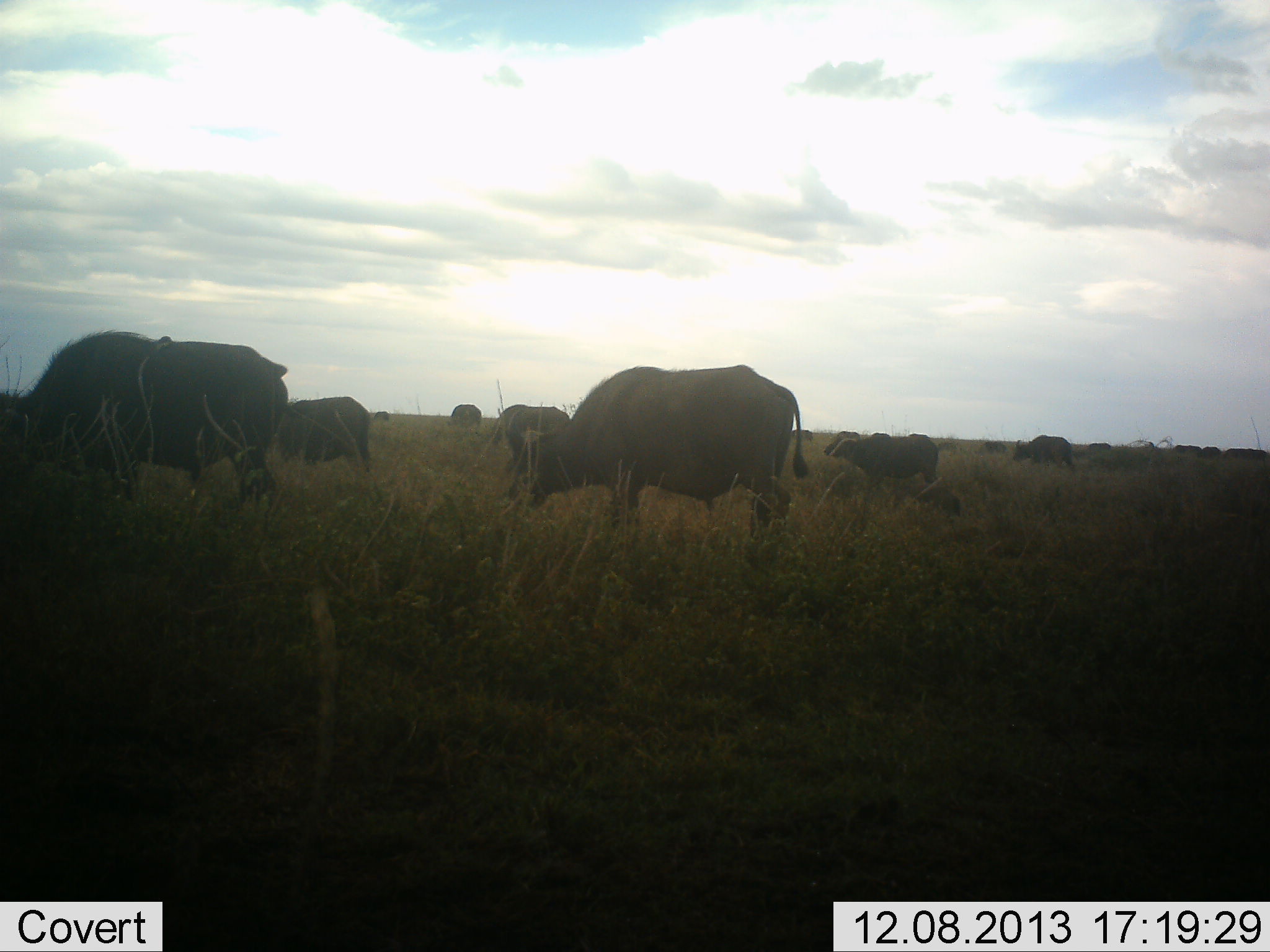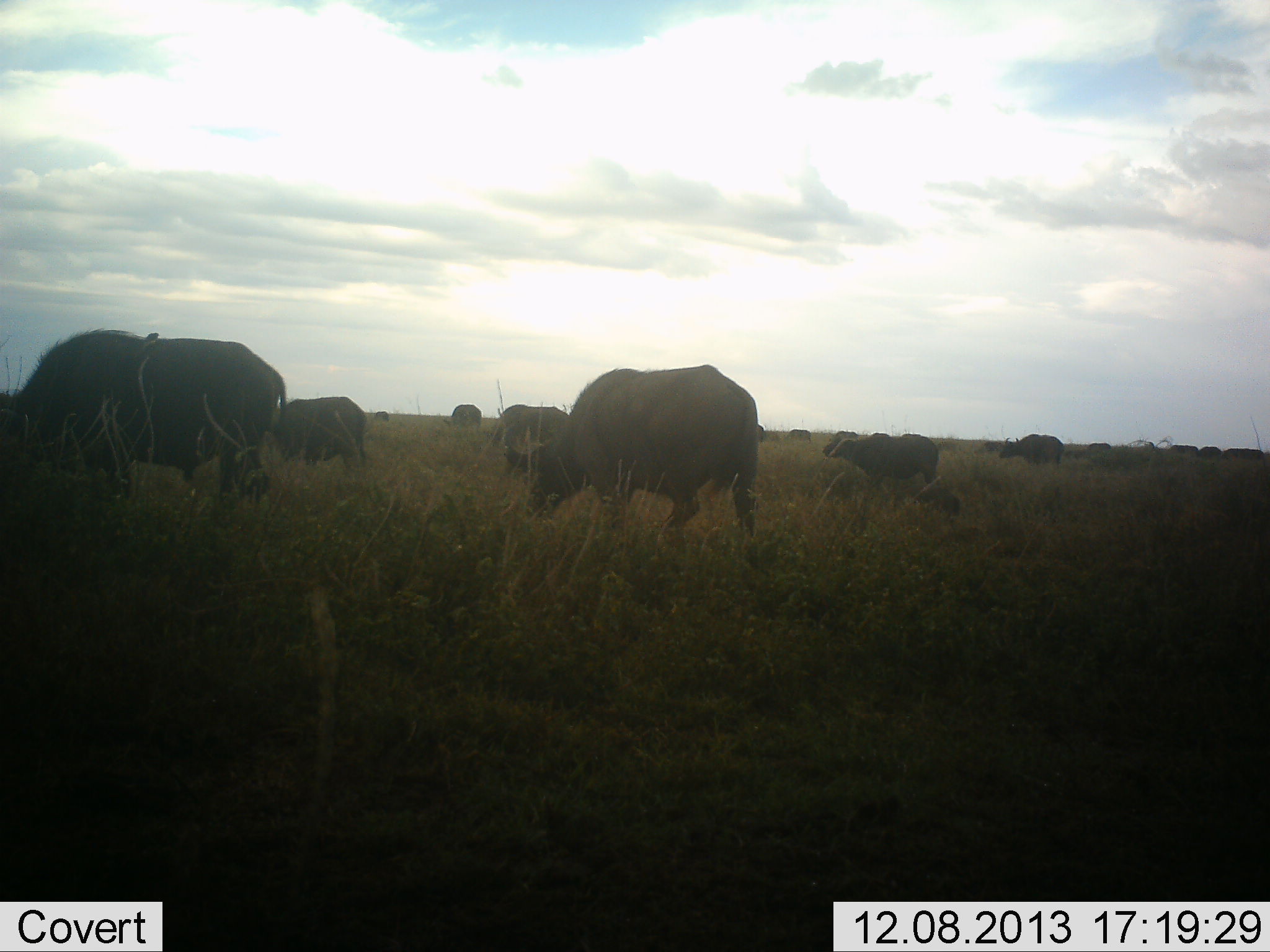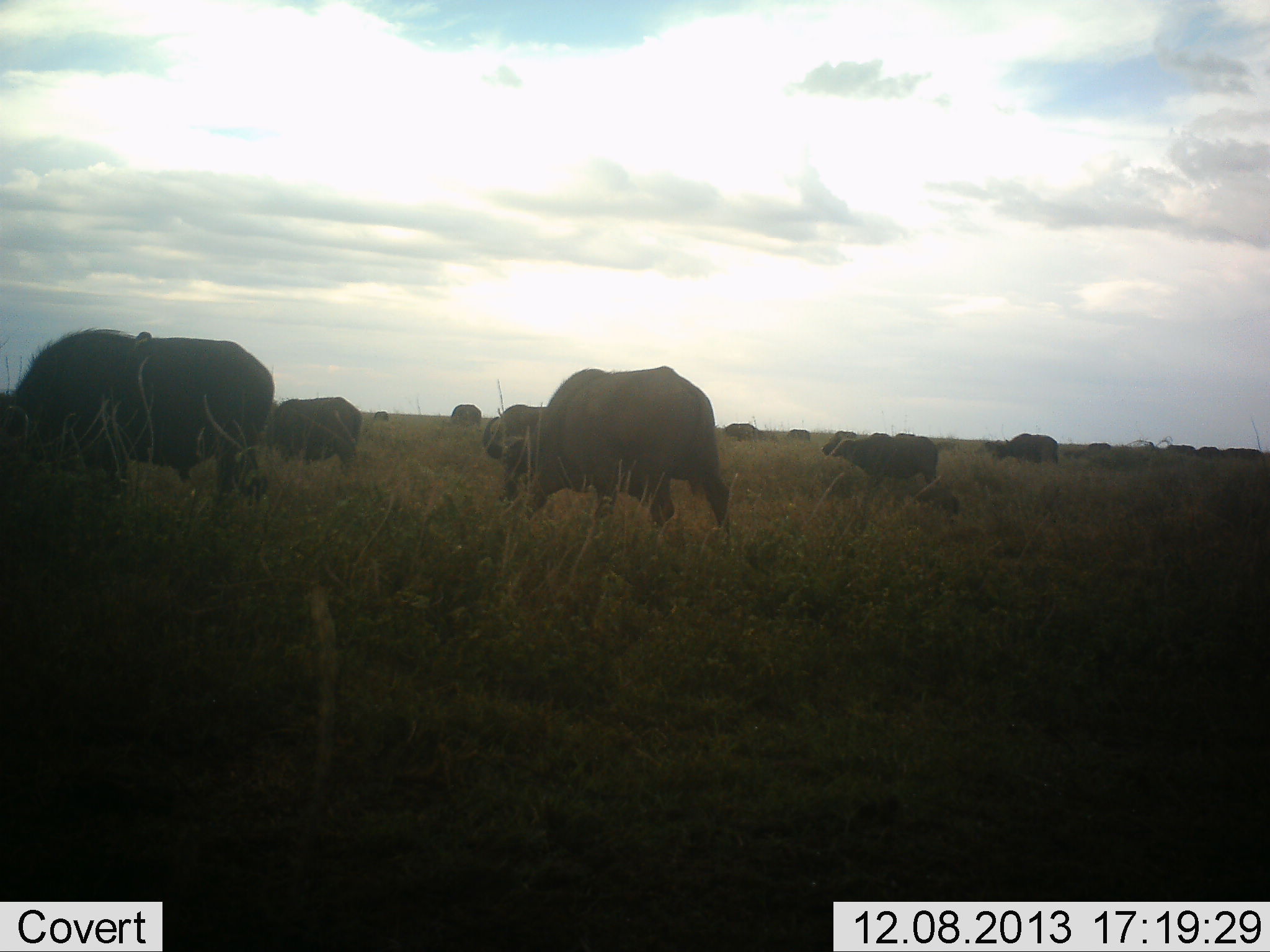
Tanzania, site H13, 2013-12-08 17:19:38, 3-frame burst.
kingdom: Animalia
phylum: Chordata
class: Mammalia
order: Artiodactyla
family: Bovidae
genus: Syncerus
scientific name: Syncerus caffer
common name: cape buffalo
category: buffalo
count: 11-50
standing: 40%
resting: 0%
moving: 40%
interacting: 0%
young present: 10%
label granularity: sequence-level